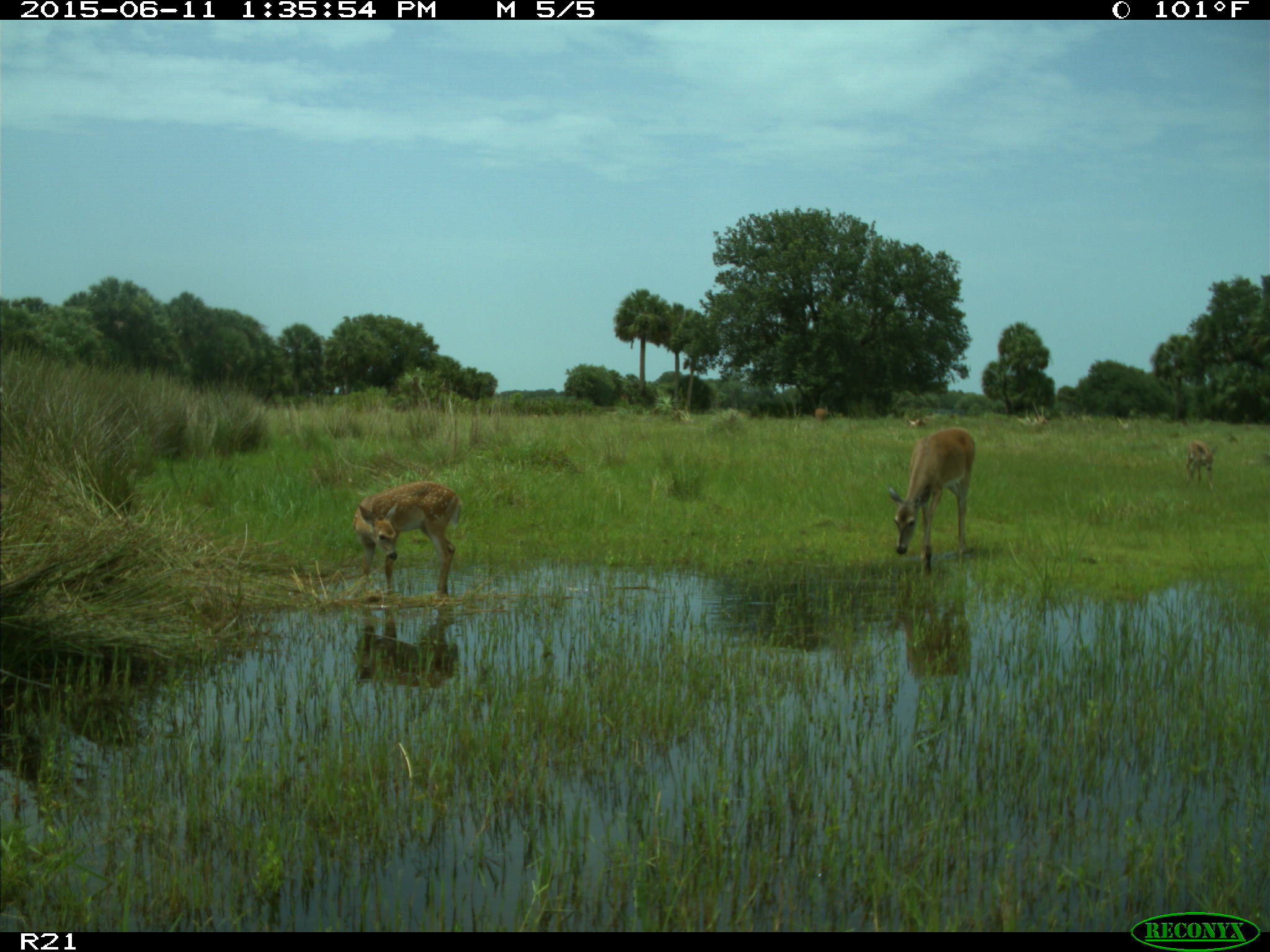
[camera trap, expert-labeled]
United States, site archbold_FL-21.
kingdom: Animalia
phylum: Chordata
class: Mammalia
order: Artiodactyla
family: Cervidae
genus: Odocoileus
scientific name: Odocoileus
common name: deer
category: unidentified deer